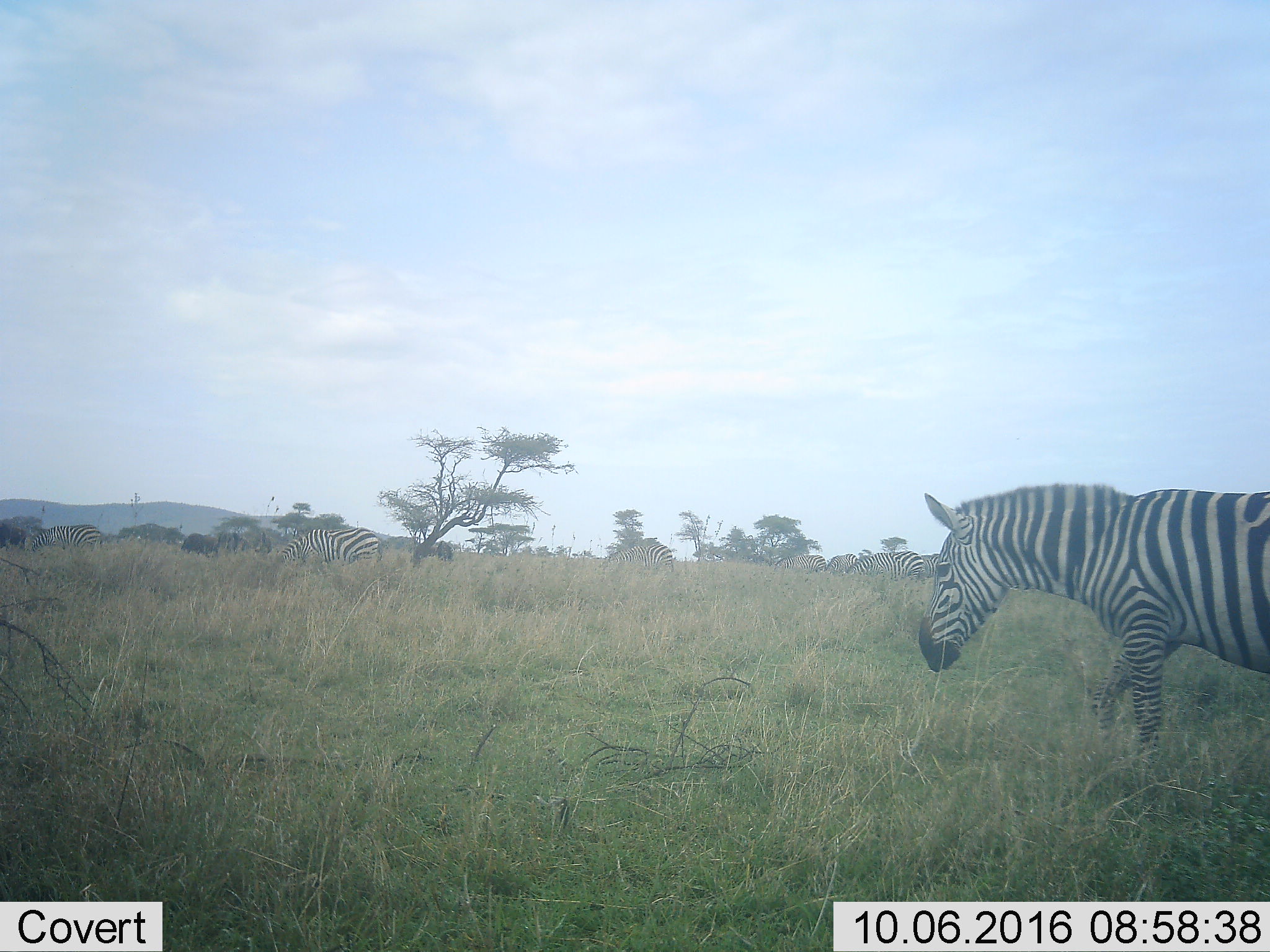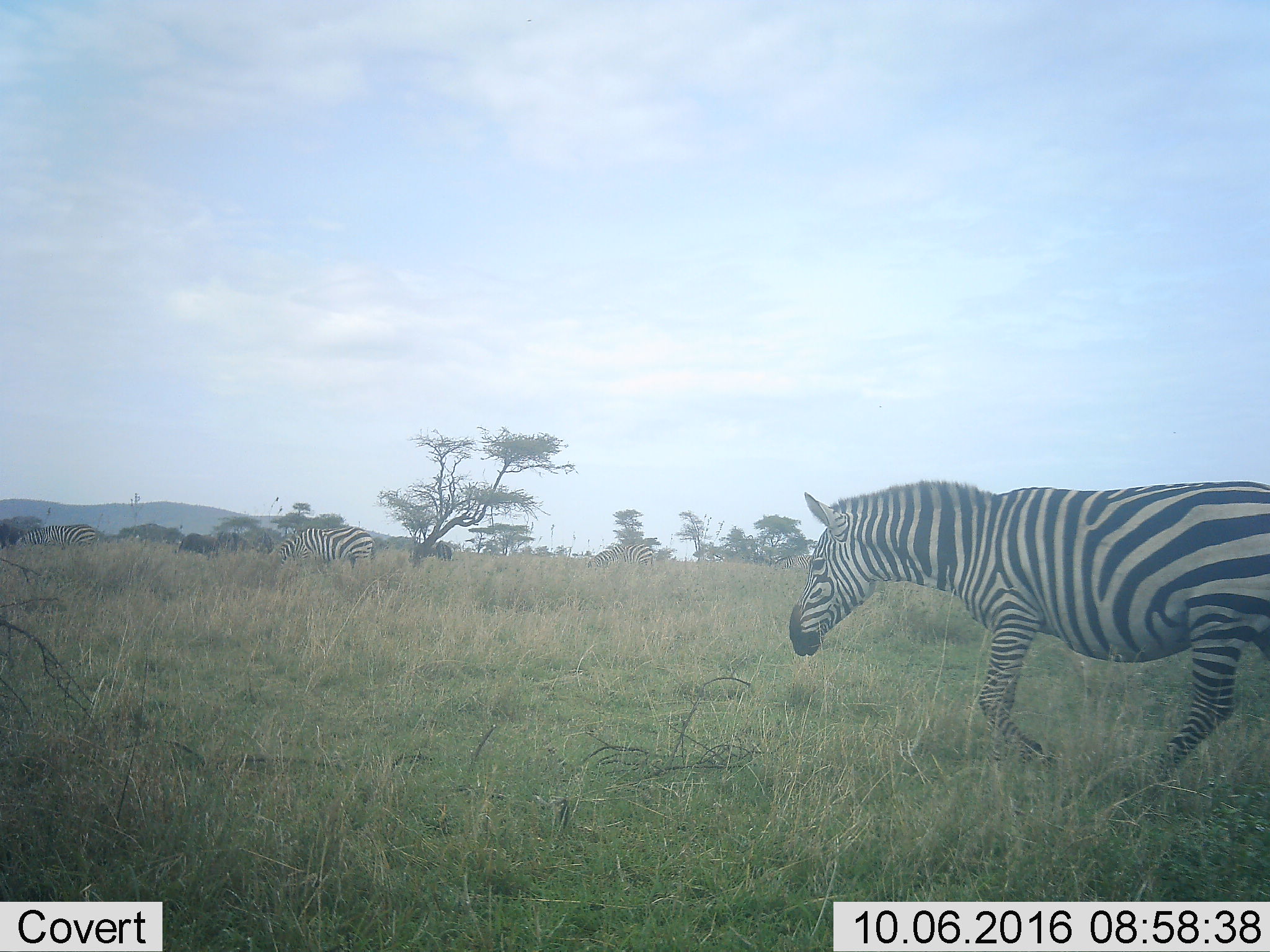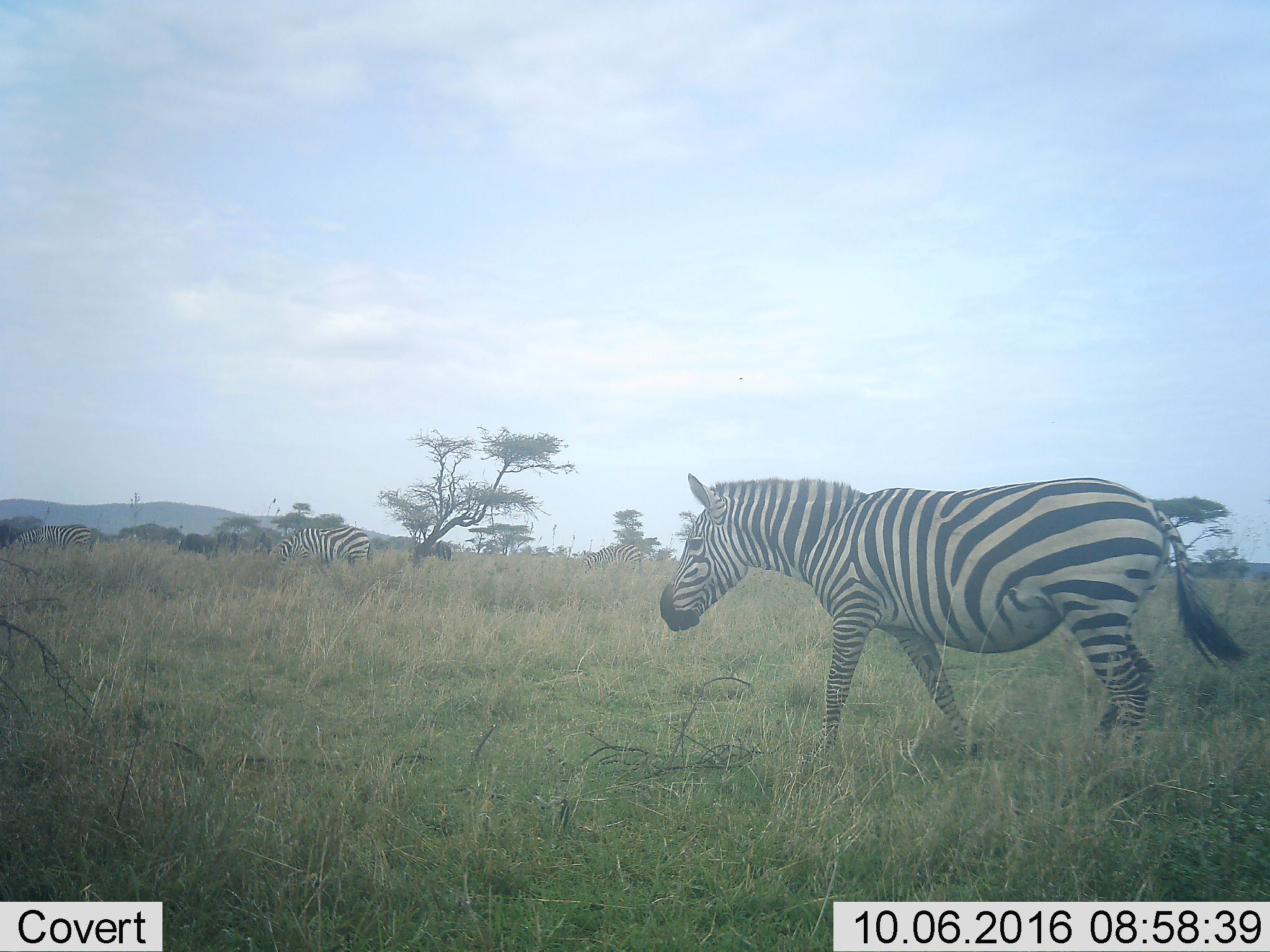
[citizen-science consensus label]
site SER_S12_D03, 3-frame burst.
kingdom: Animalia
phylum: Chordata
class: Mammalia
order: Perissodactyla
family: Equidae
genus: Equus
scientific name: Equus quagga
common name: plains zebra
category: zebraplains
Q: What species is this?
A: Zebraplains (plains zebra) (Equus quagga).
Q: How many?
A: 10.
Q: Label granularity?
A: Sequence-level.